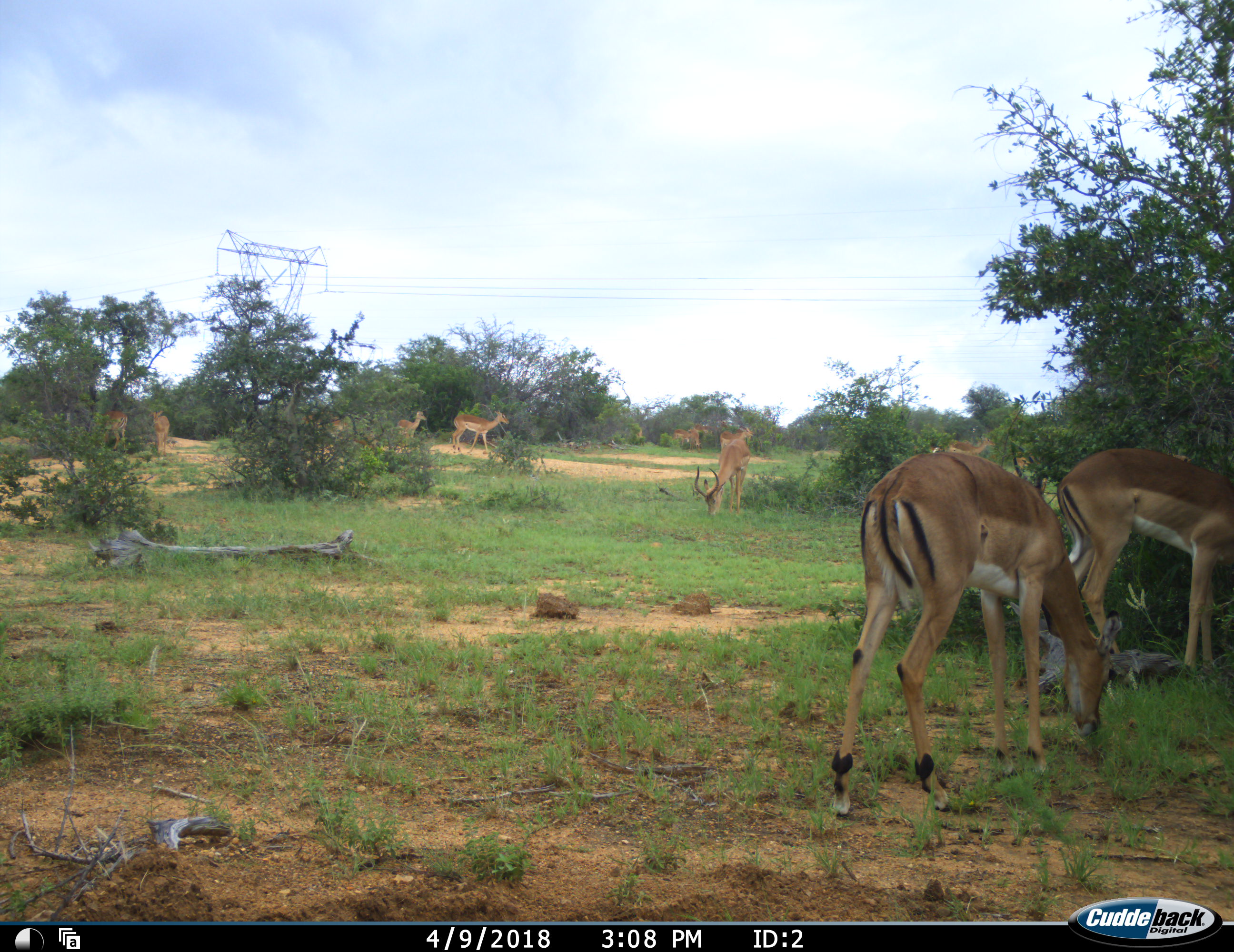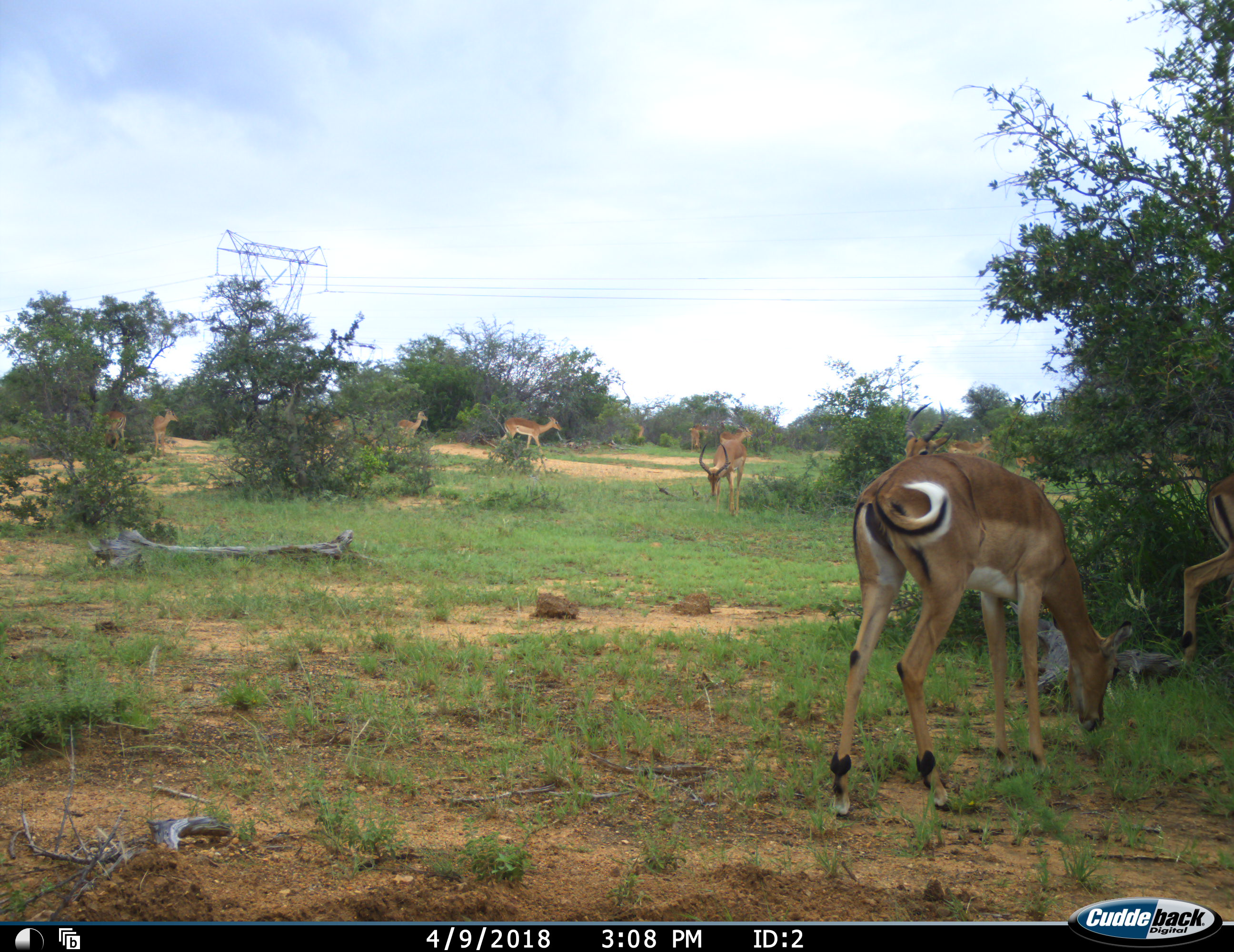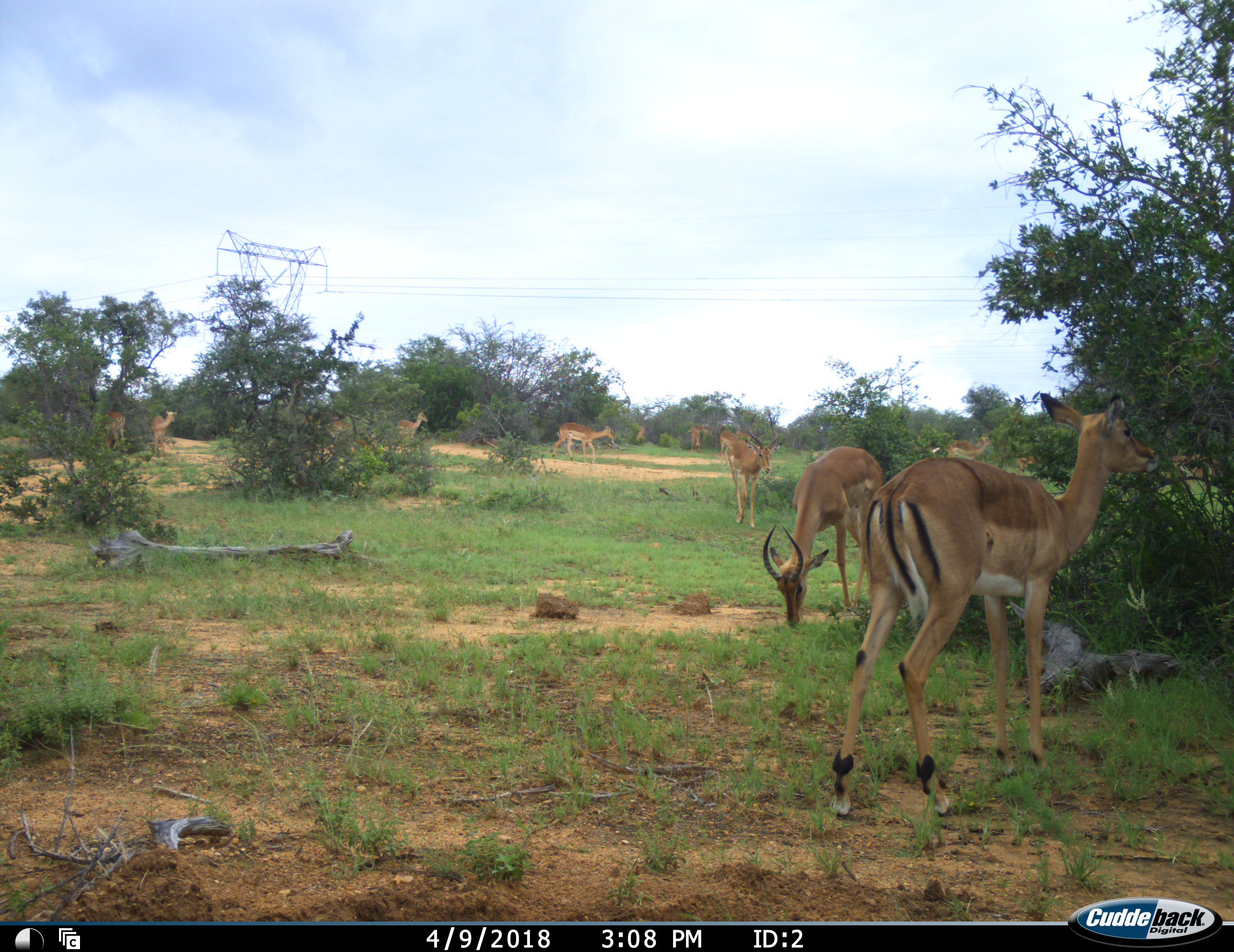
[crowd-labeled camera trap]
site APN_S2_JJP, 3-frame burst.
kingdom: Animalia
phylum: Chordata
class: Mammalia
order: Artiodactyla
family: Bovidae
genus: Aepyceros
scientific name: Aepyceros melampus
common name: impala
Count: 11-50.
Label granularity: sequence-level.